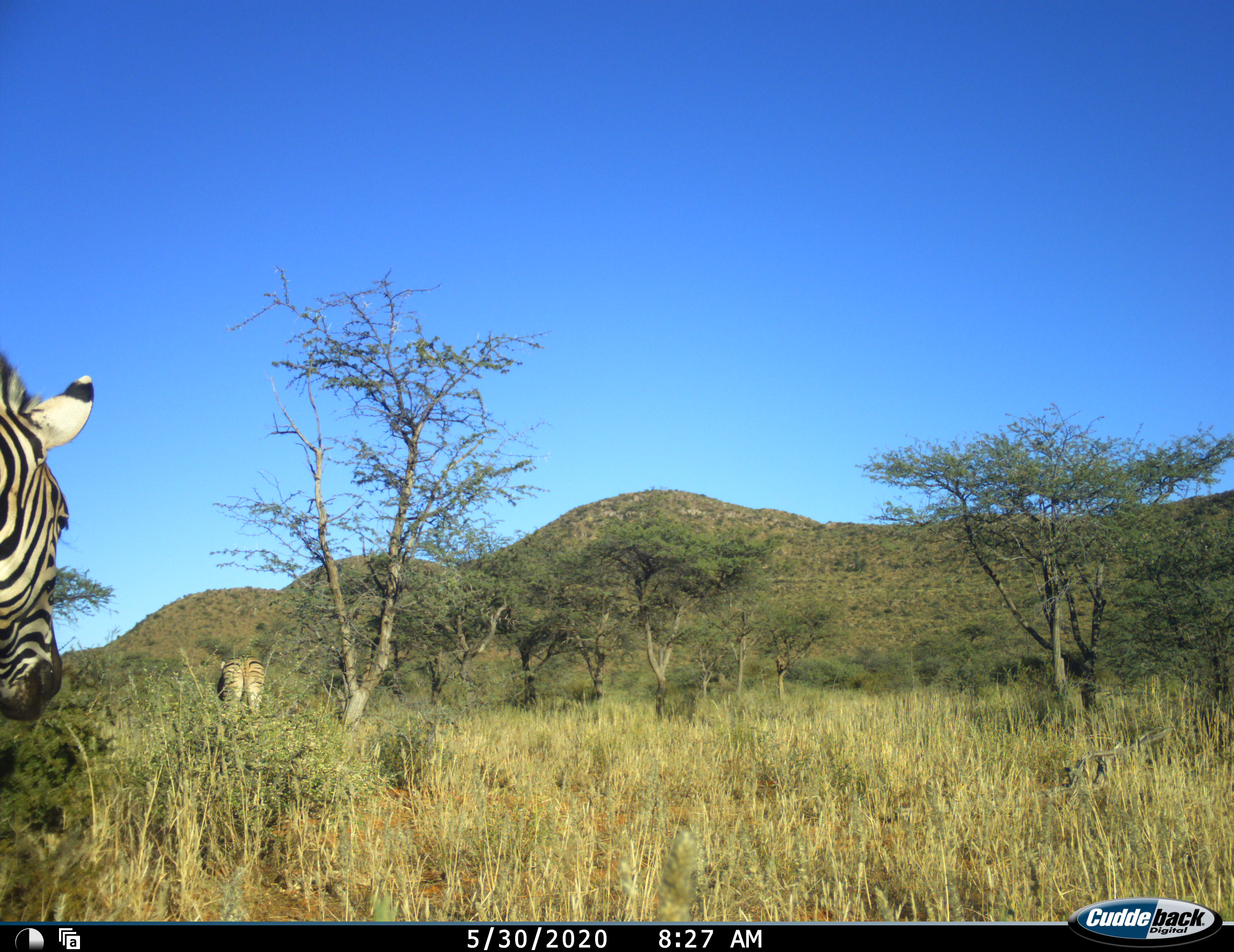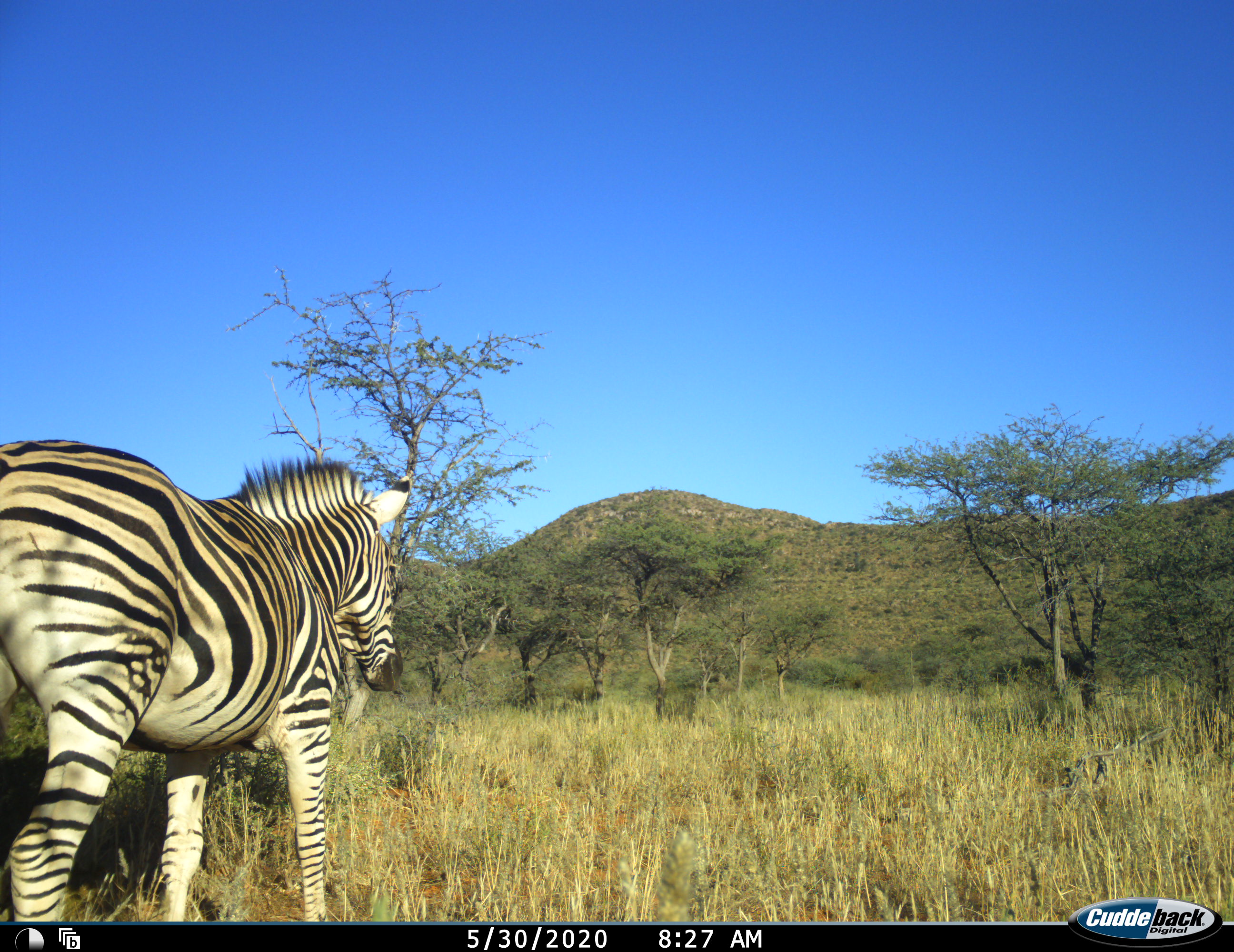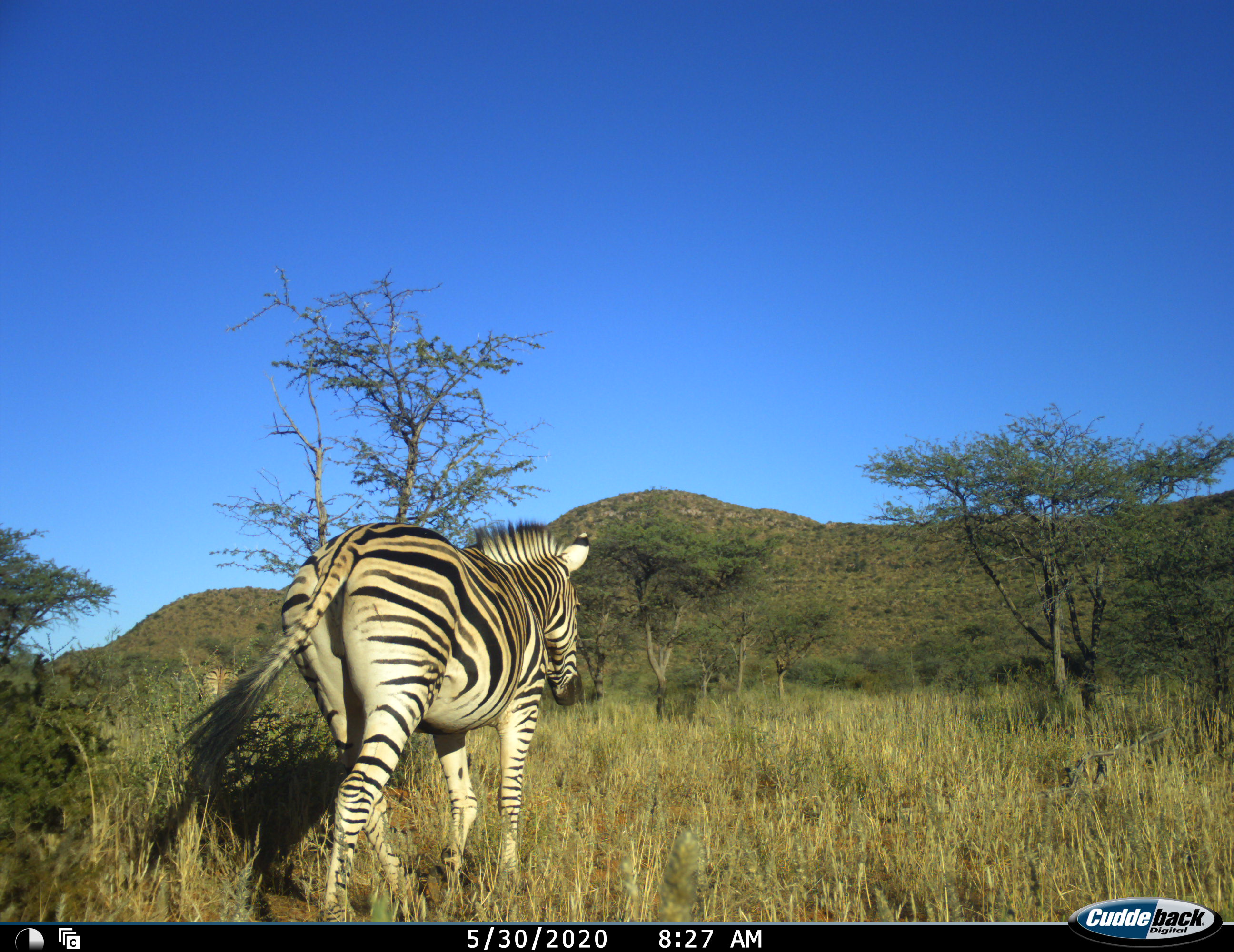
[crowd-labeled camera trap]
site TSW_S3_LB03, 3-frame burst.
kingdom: Animalia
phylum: Chordata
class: Mammalia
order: Perissodactyla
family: Equidae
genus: Equus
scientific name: Equus quagga burchellii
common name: burchell's zebra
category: zebraburchells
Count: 2.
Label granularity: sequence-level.